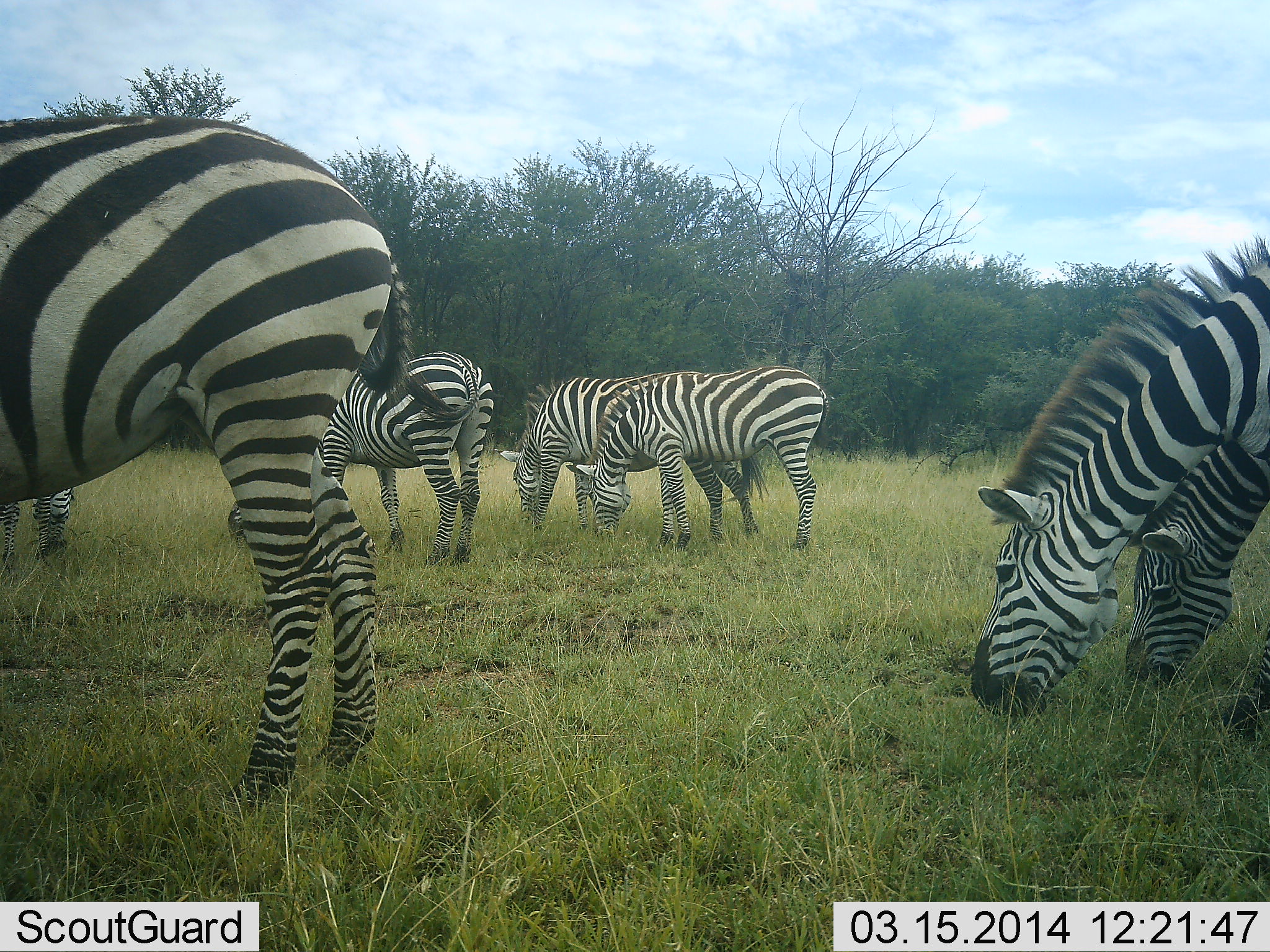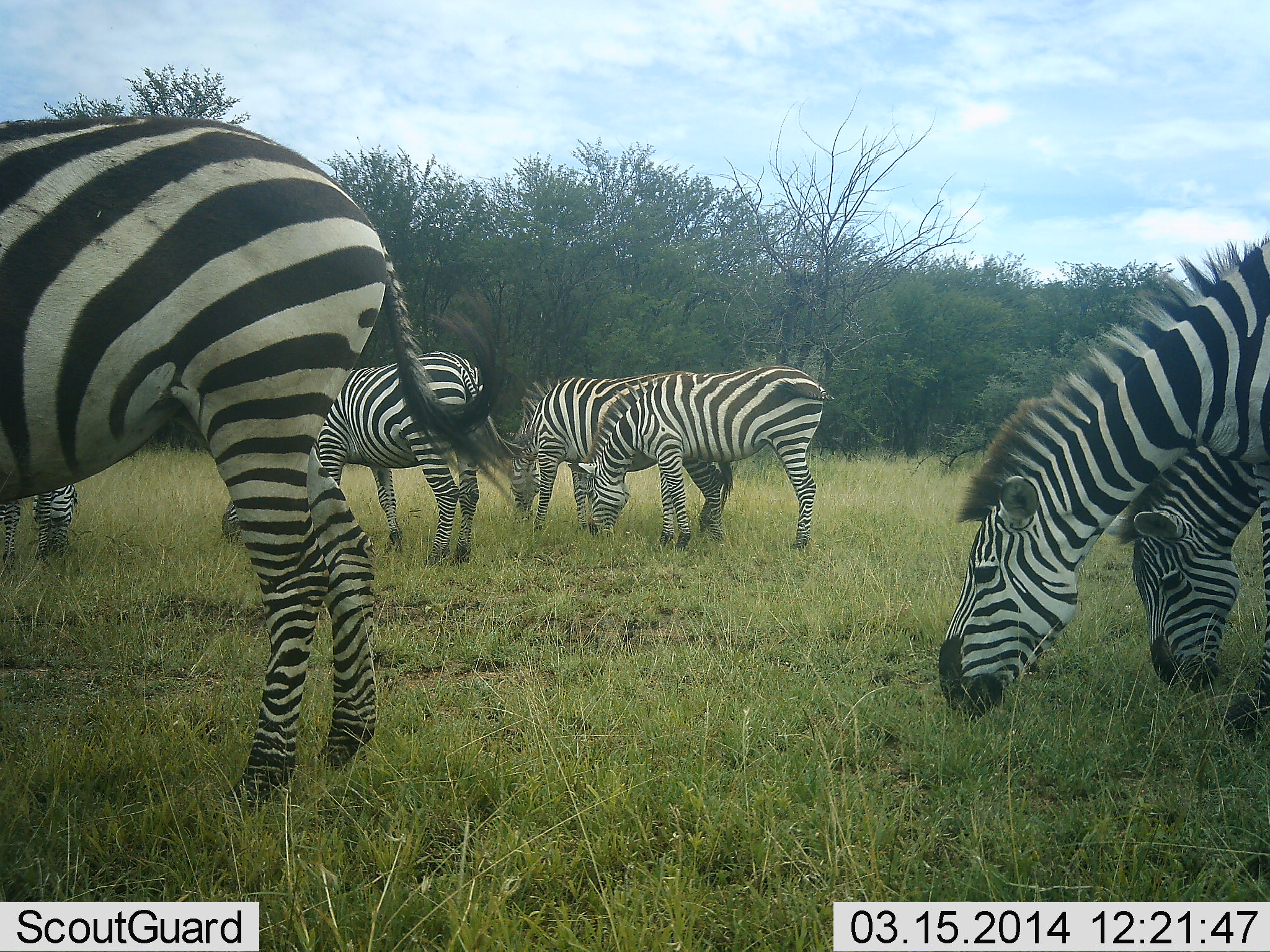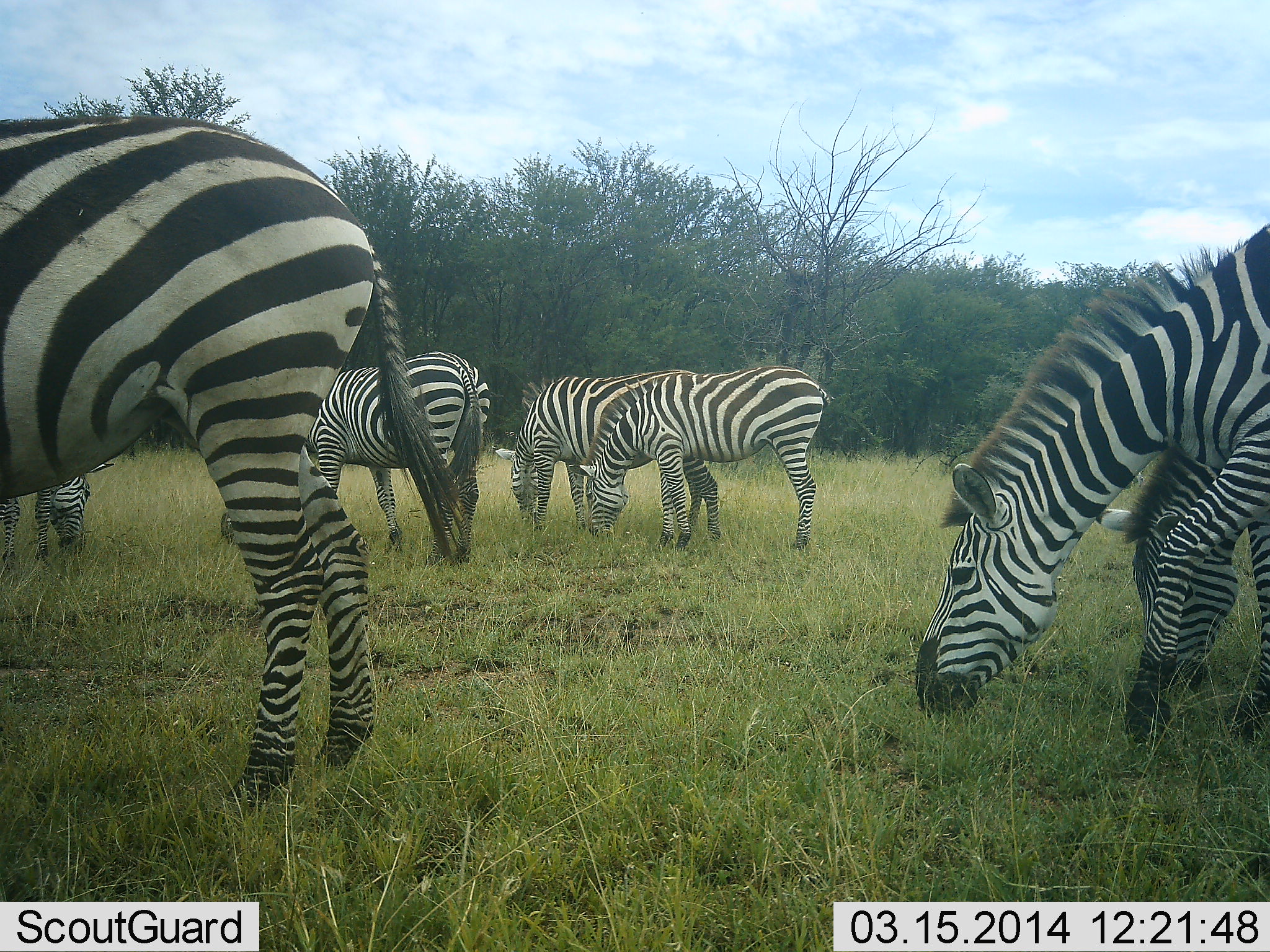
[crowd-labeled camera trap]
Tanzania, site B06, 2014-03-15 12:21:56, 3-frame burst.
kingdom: Animalia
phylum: Chordata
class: Mammalia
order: Perissodactyla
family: Equidae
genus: Equus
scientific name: Equus quagga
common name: plains zebra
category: zebra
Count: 7.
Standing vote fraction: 40%.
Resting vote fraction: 0%.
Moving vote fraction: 40%.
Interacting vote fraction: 0%.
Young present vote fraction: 0%.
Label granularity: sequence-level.